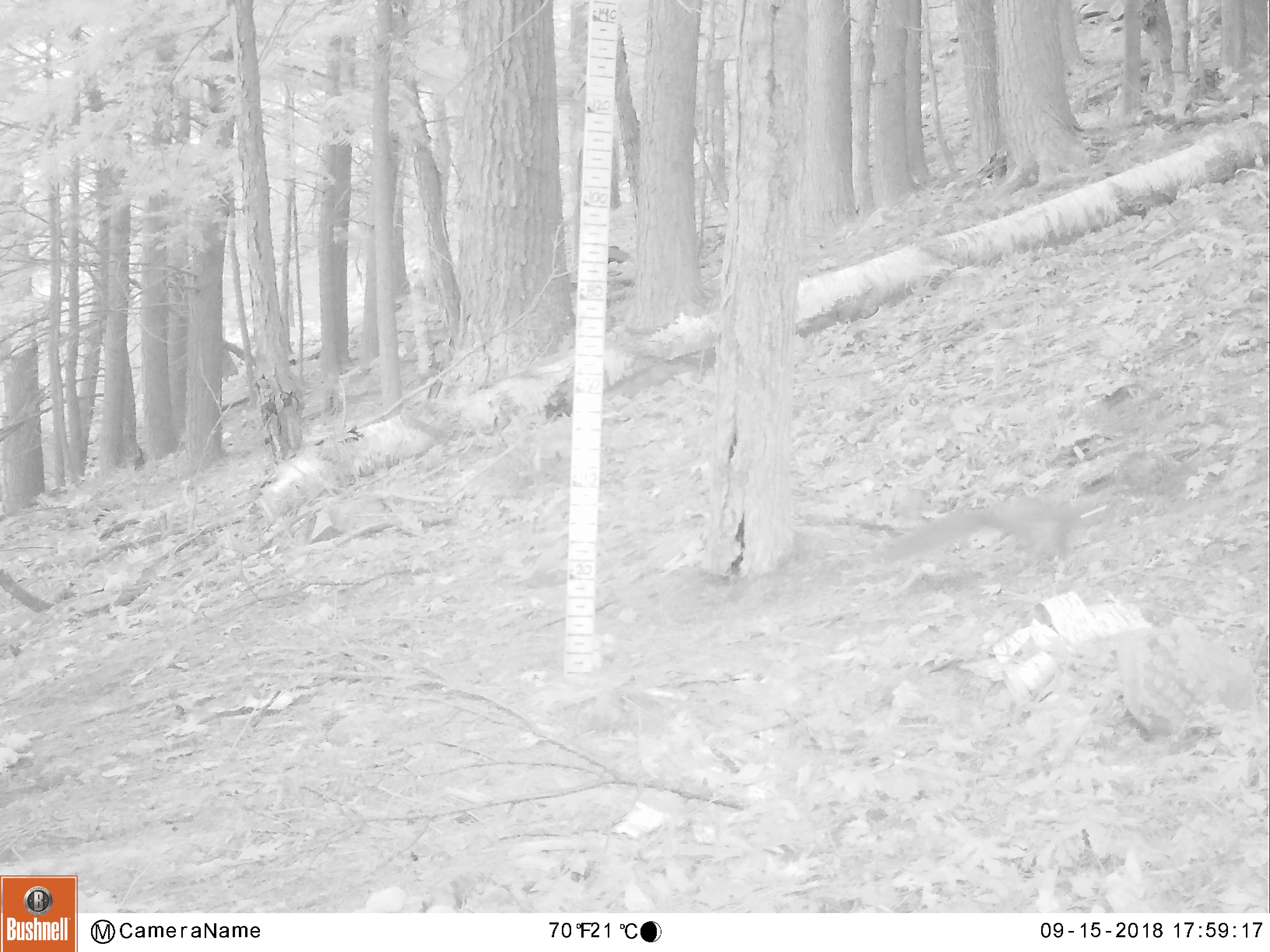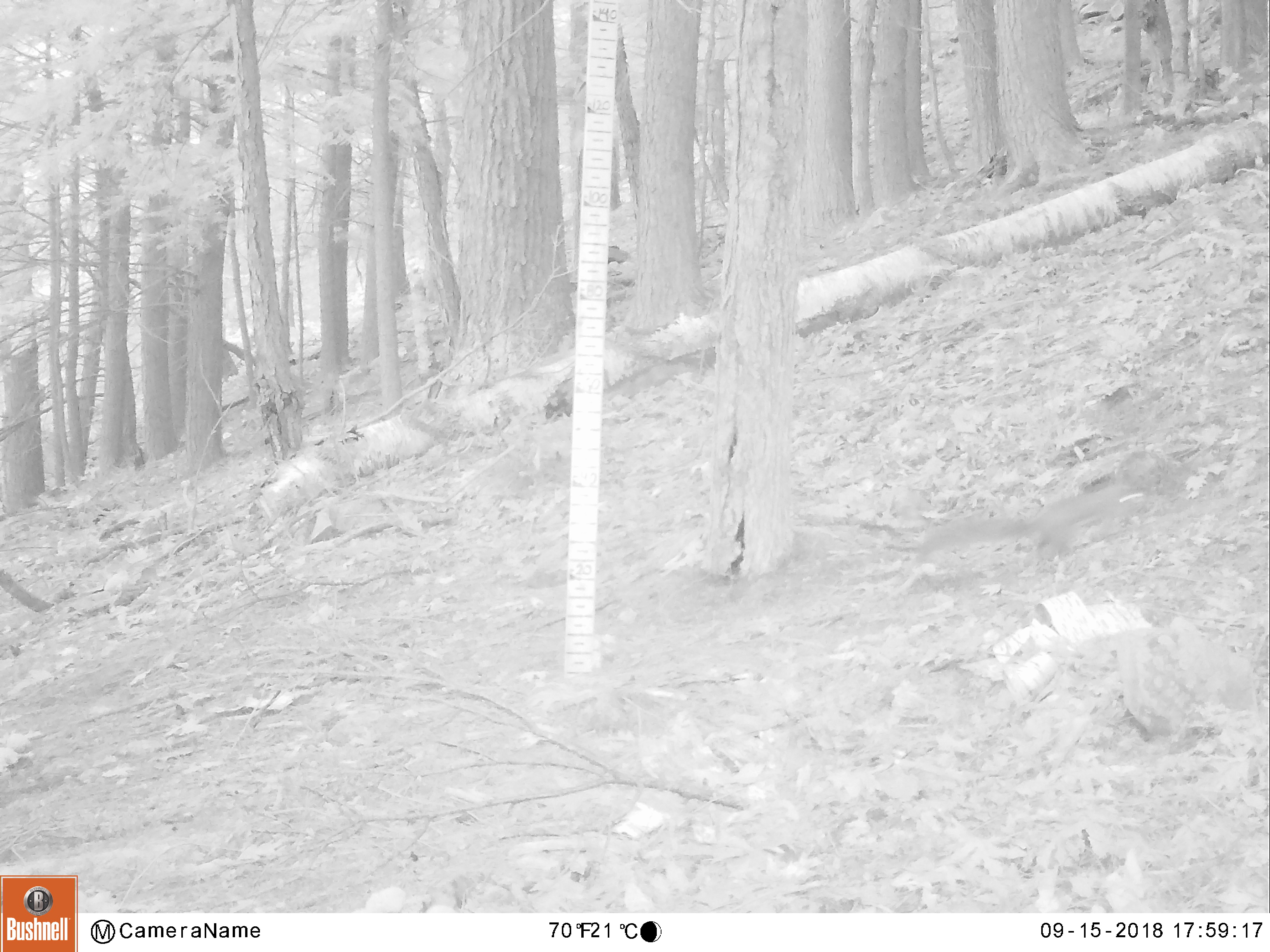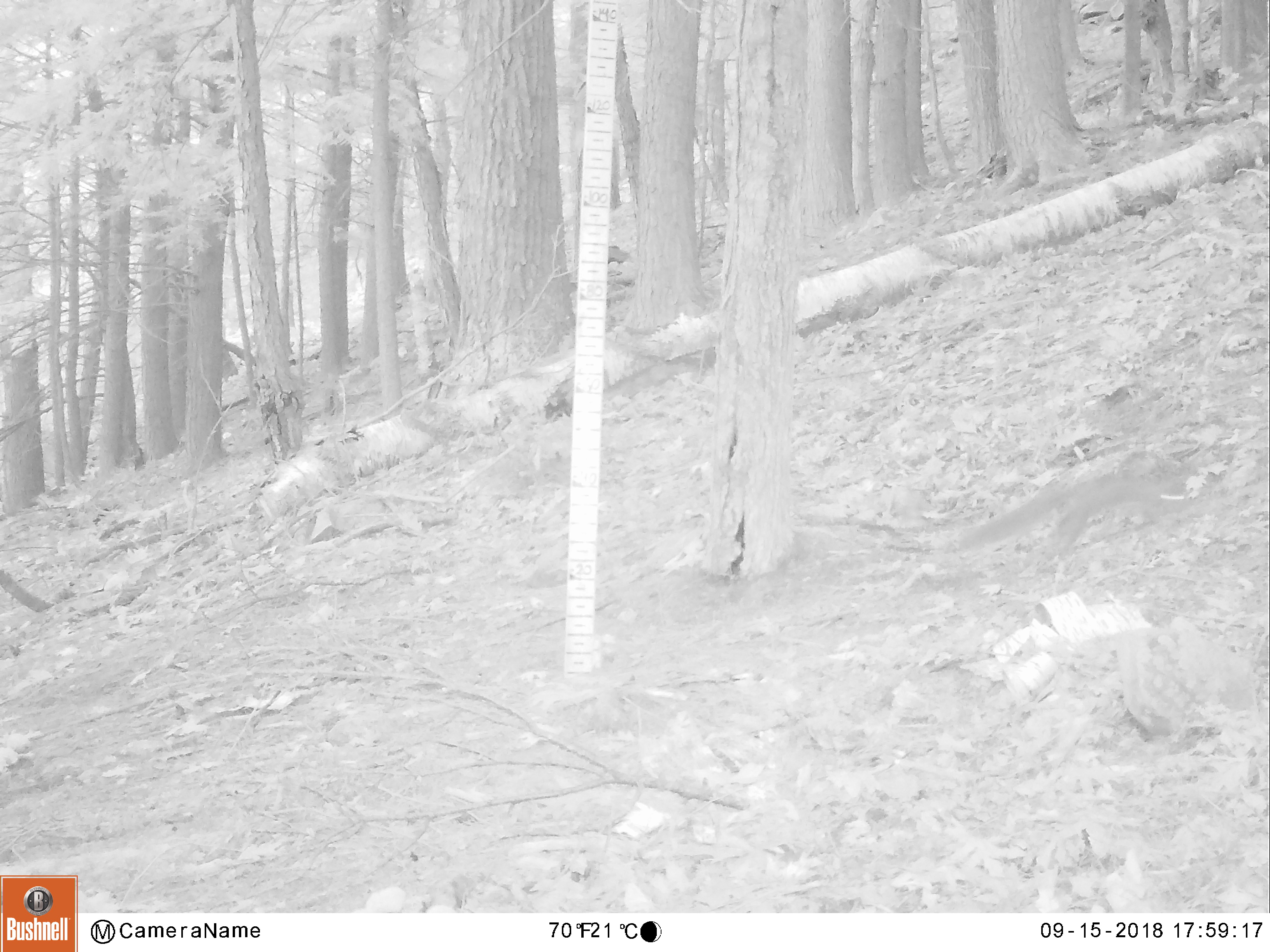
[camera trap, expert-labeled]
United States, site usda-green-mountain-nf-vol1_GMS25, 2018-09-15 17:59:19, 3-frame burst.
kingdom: Animalia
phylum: Chordata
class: Mammalia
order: Rodentia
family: Sciuridae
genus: Sciurus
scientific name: Sciurus carolinensis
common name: gray squirrel